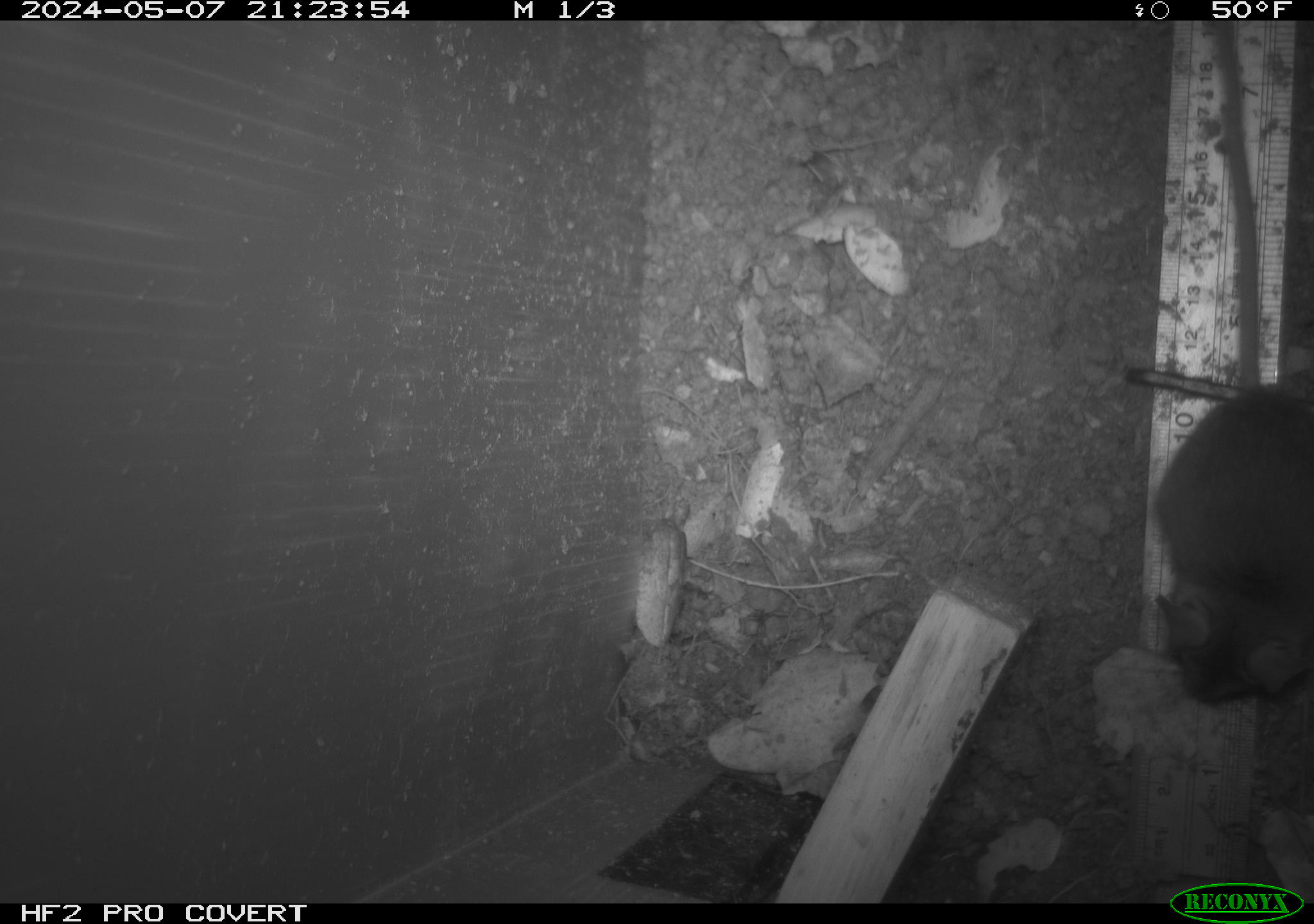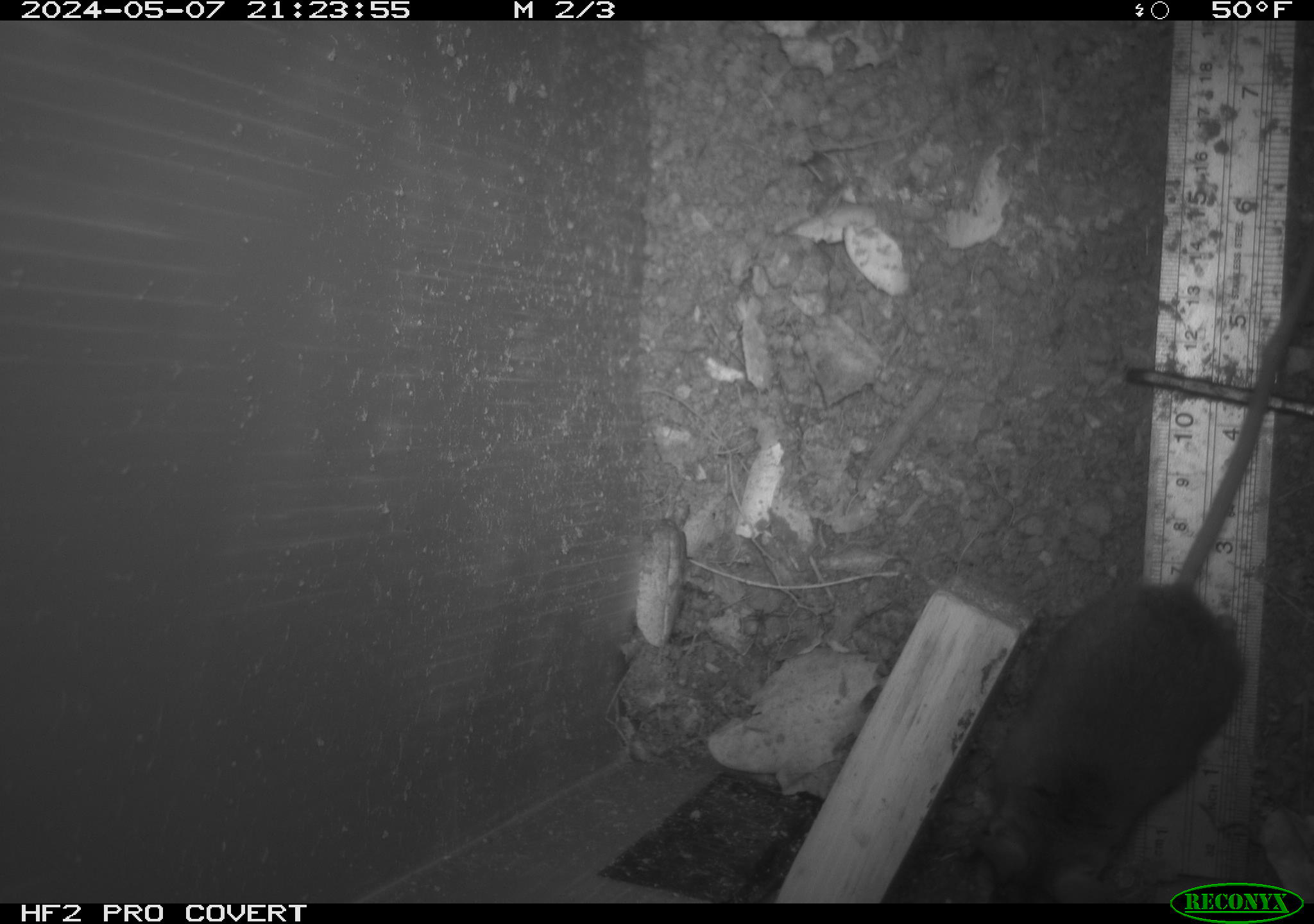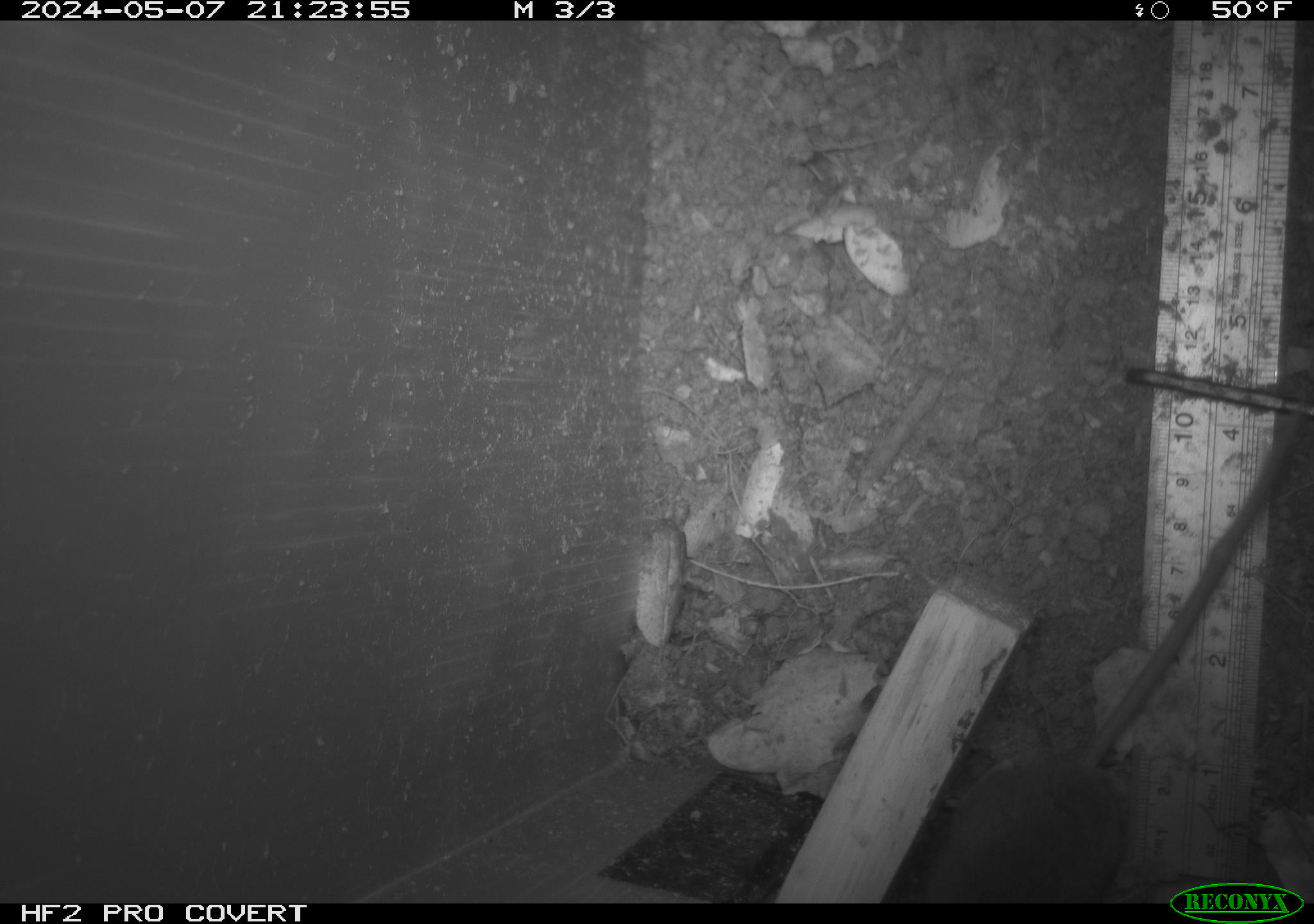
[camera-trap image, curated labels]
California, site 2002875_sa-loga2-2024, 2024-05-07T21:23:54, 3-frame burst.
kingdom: Animalia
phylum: Chordata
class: Mammalia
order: Rodentia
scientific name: Rodentia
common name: rodent